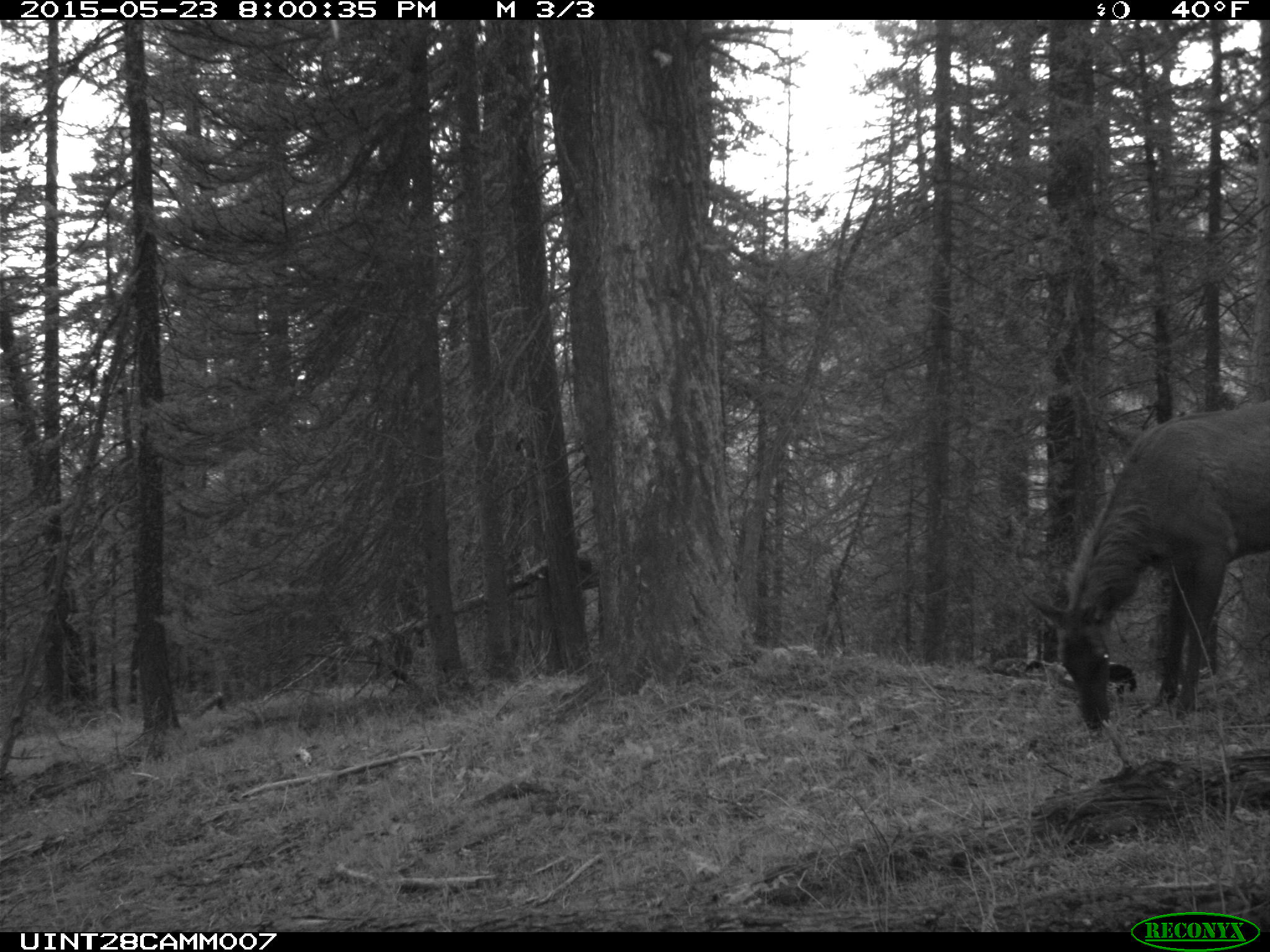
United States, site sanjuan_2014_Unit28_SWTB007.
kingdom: Animalia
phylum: Chordata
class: Mammalia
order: Artiodactyla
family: Cervidae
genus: Cervus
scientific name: Cervus elaphus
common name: red deer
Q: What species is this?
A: Cervus elaphus (red deer).